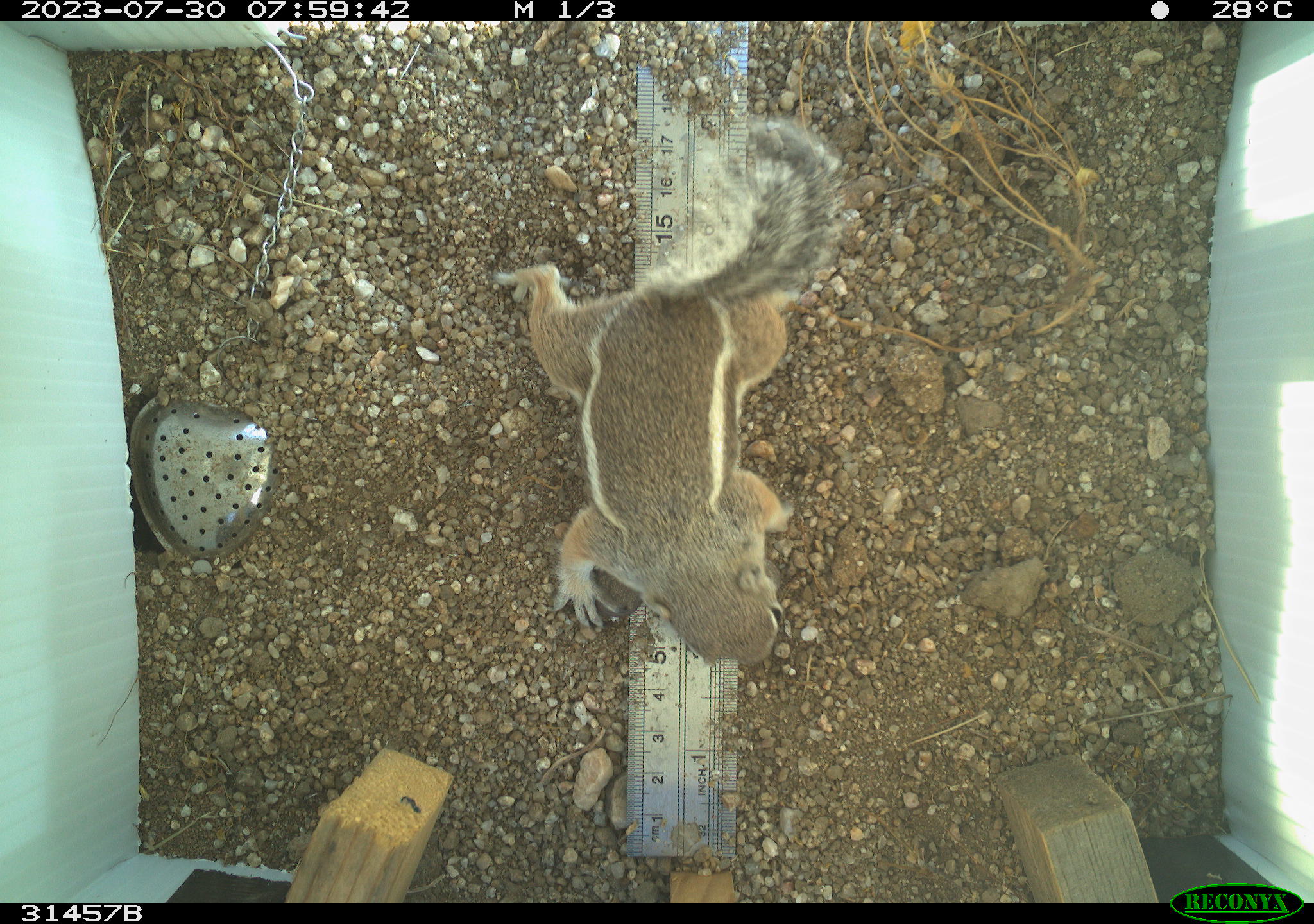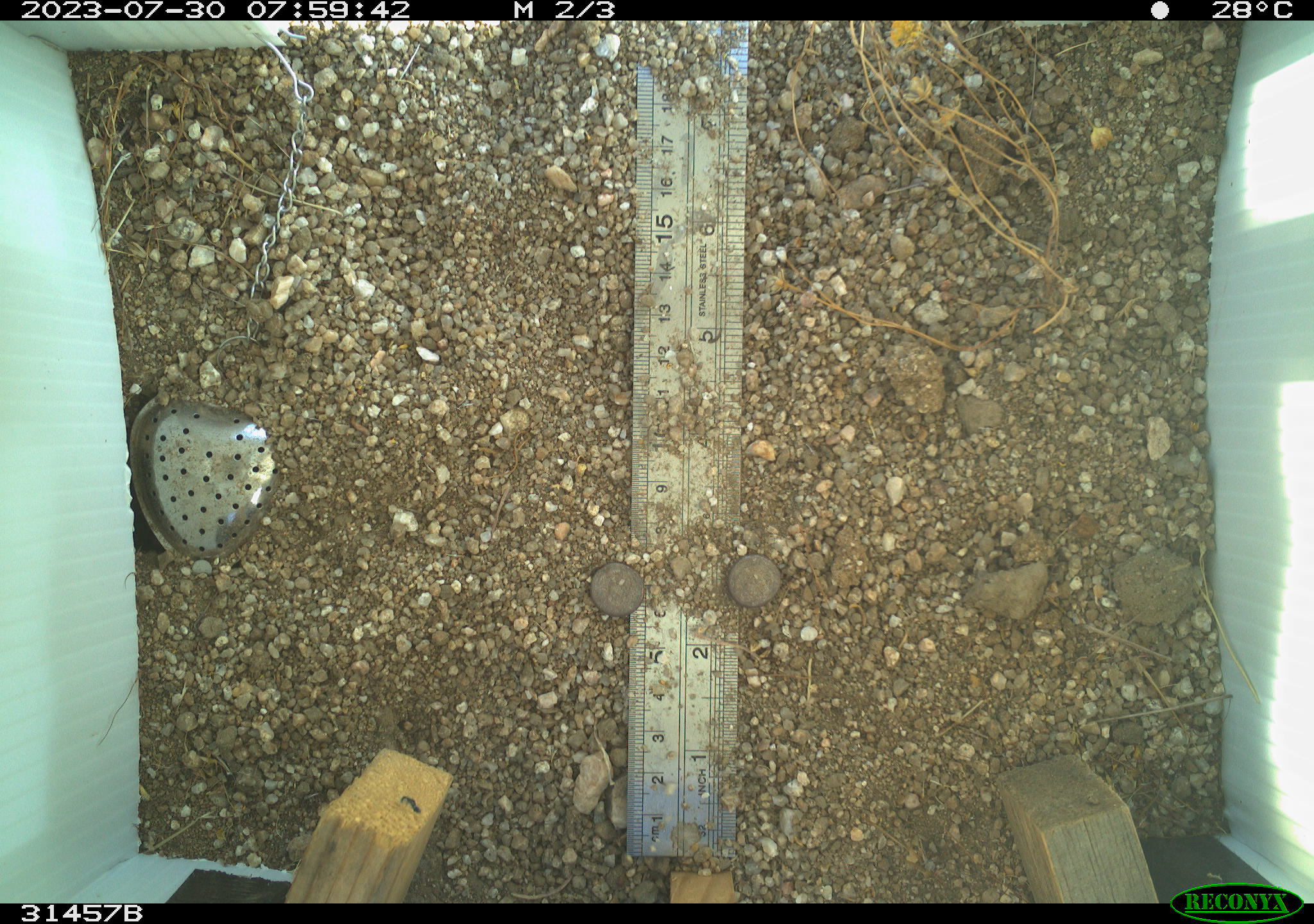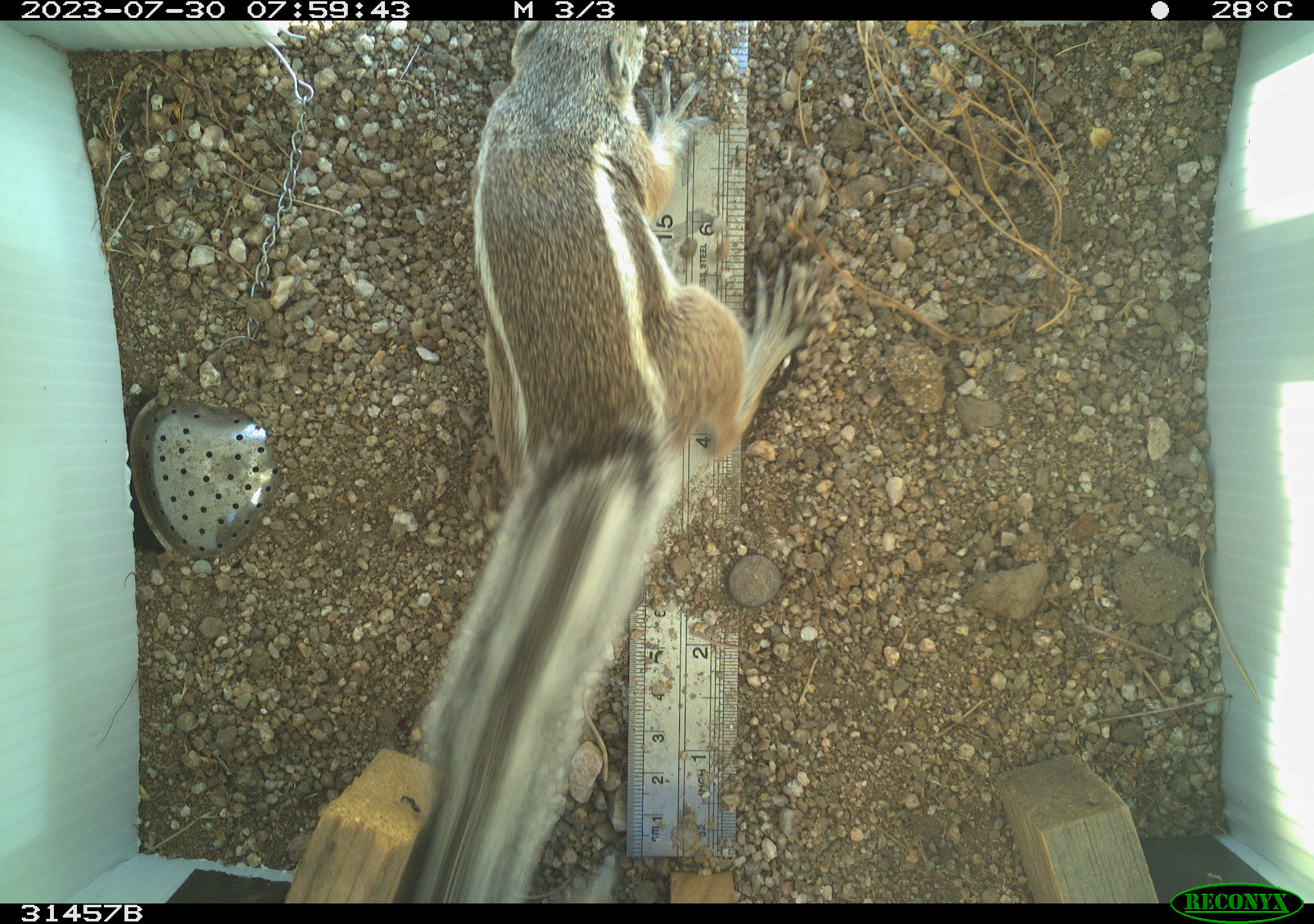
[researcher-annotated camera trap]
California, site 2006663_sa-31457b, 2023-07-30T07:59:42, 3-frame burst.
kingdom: Animalia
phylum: Chordata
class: Mammalia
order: Rodentia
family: Sciuridae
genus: Ammospermophilus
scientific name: Ammospermophilus leucurus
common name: white-tailed antelope squirrel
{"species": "white-tailed antelope squirrel (Ammospermophilus leucurus)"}